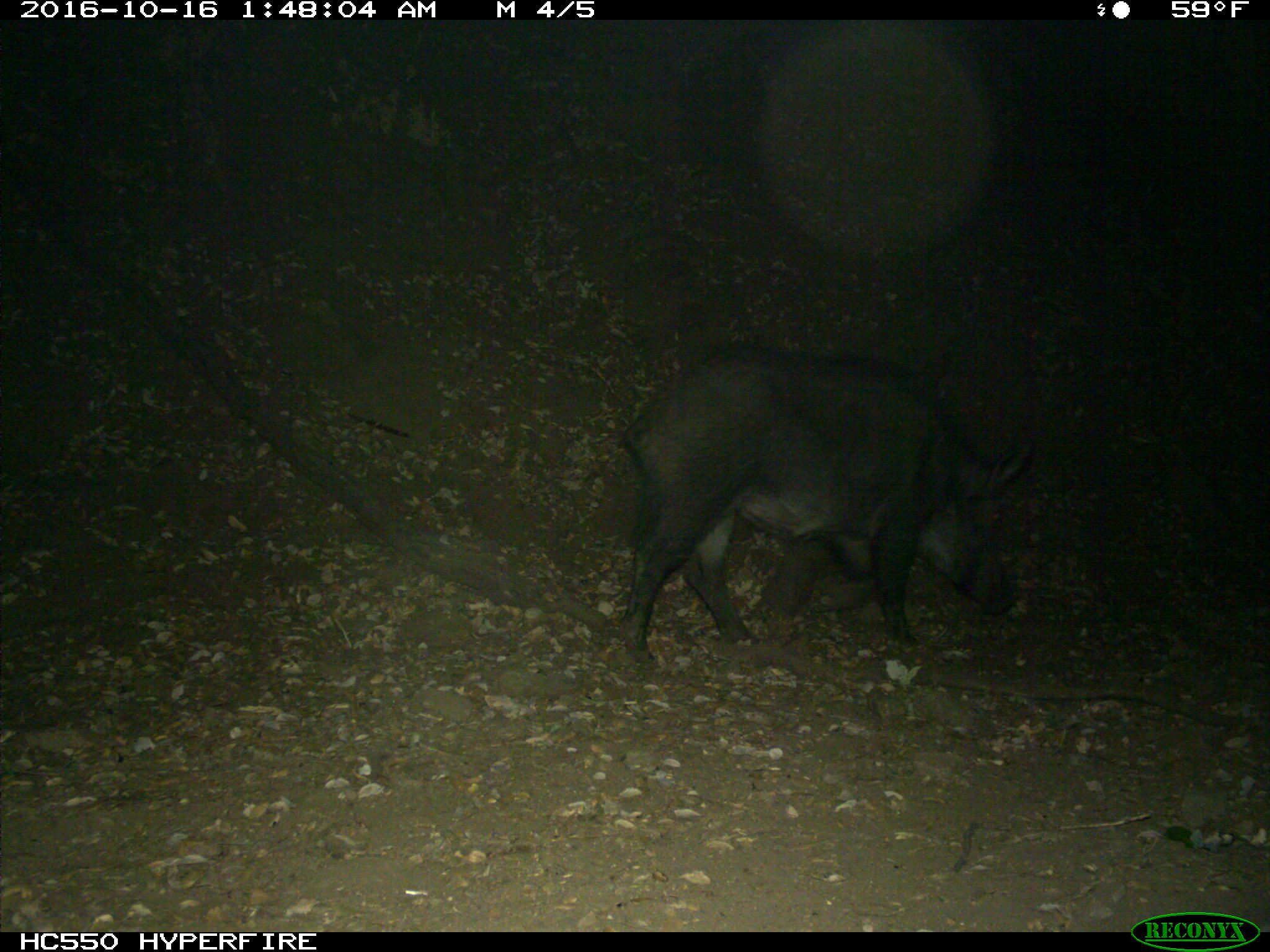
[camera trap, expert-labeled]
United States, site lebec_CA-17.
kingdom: Animalia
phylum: Chordata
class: Mammalia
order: Artiodactyla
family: Suidae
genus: Sus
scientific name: Sus scrofa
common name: wild boar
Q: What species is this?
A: Sus scrofa (wild boar).